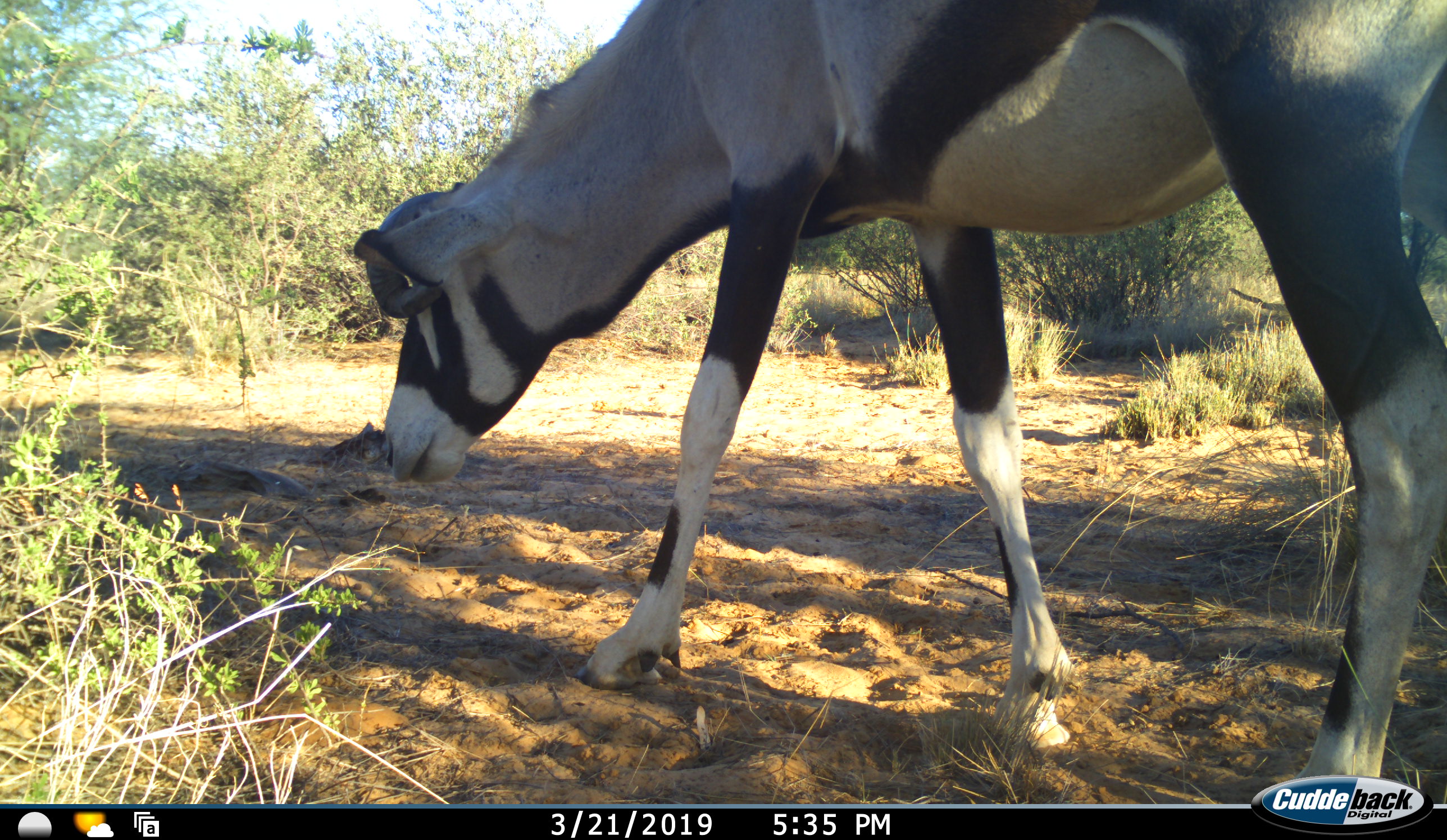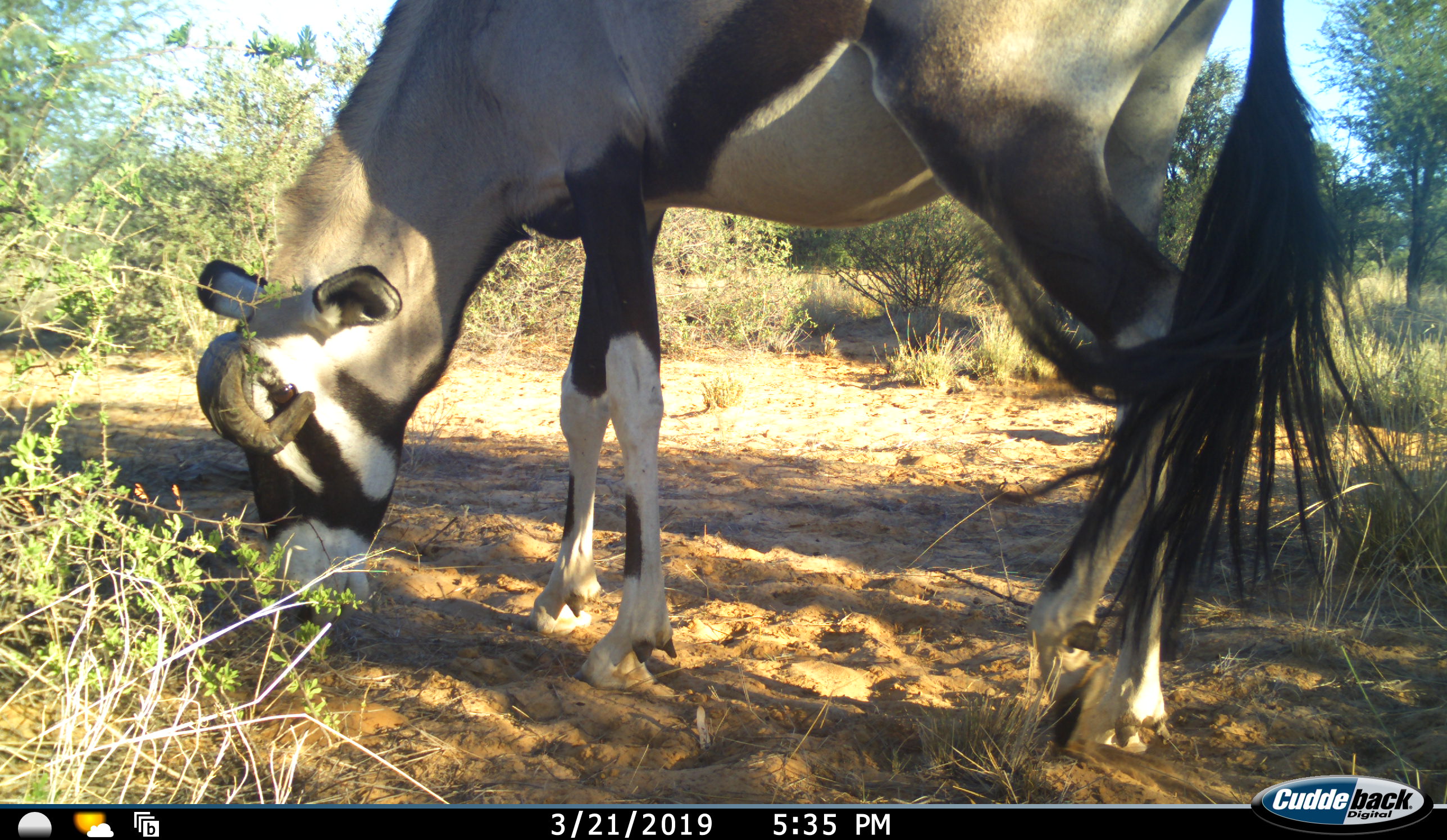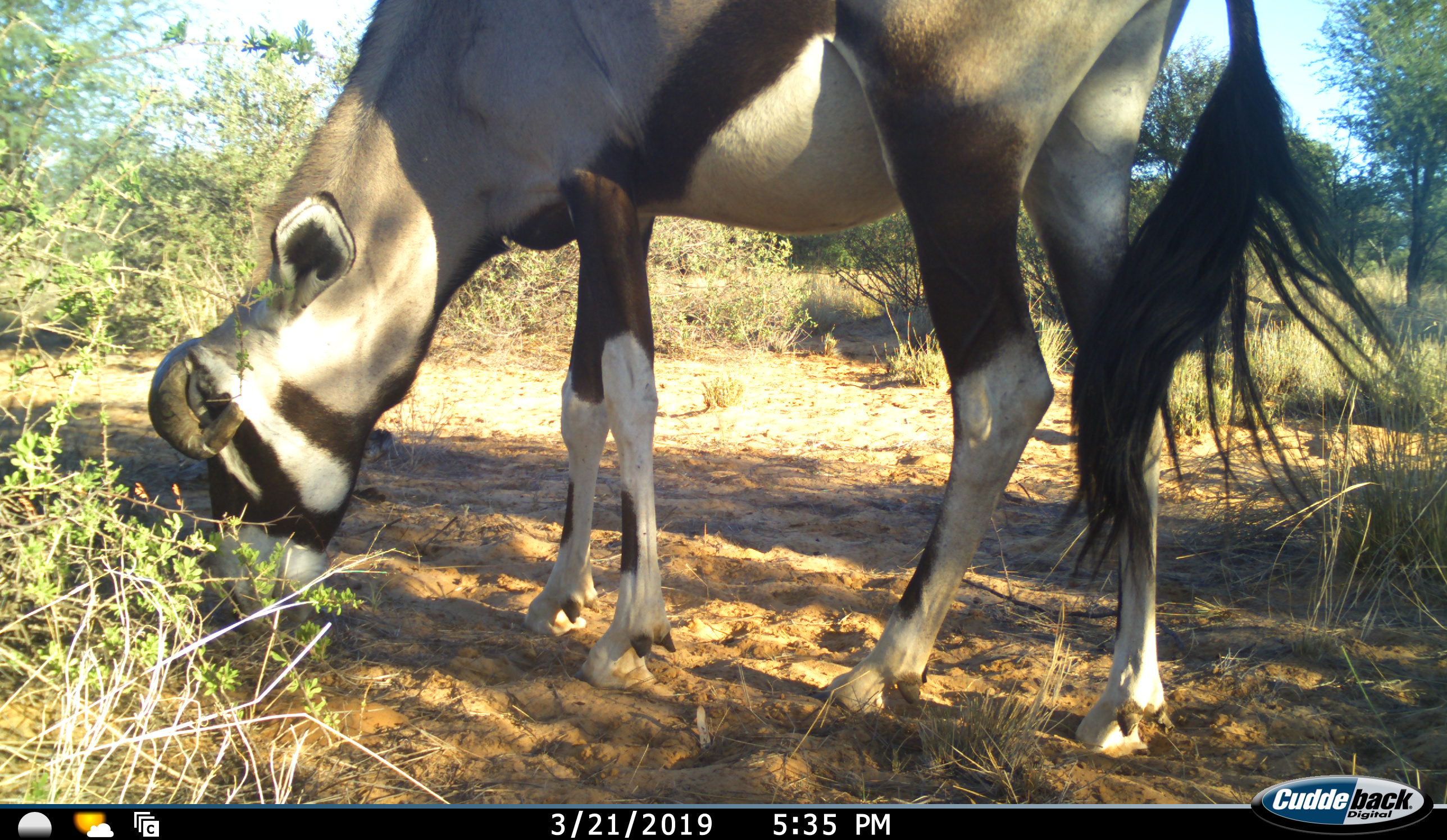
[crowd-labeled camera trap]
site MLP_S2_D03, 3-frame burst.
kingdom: Animalia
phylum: Chordata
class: Mammalia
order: Artiodactyla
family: Bovidae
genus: Oryx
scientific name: Oryx gazella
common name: gemsbok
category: oryx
Oryx (gemsbok) (Oryx gazella), count 1. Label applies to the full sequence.